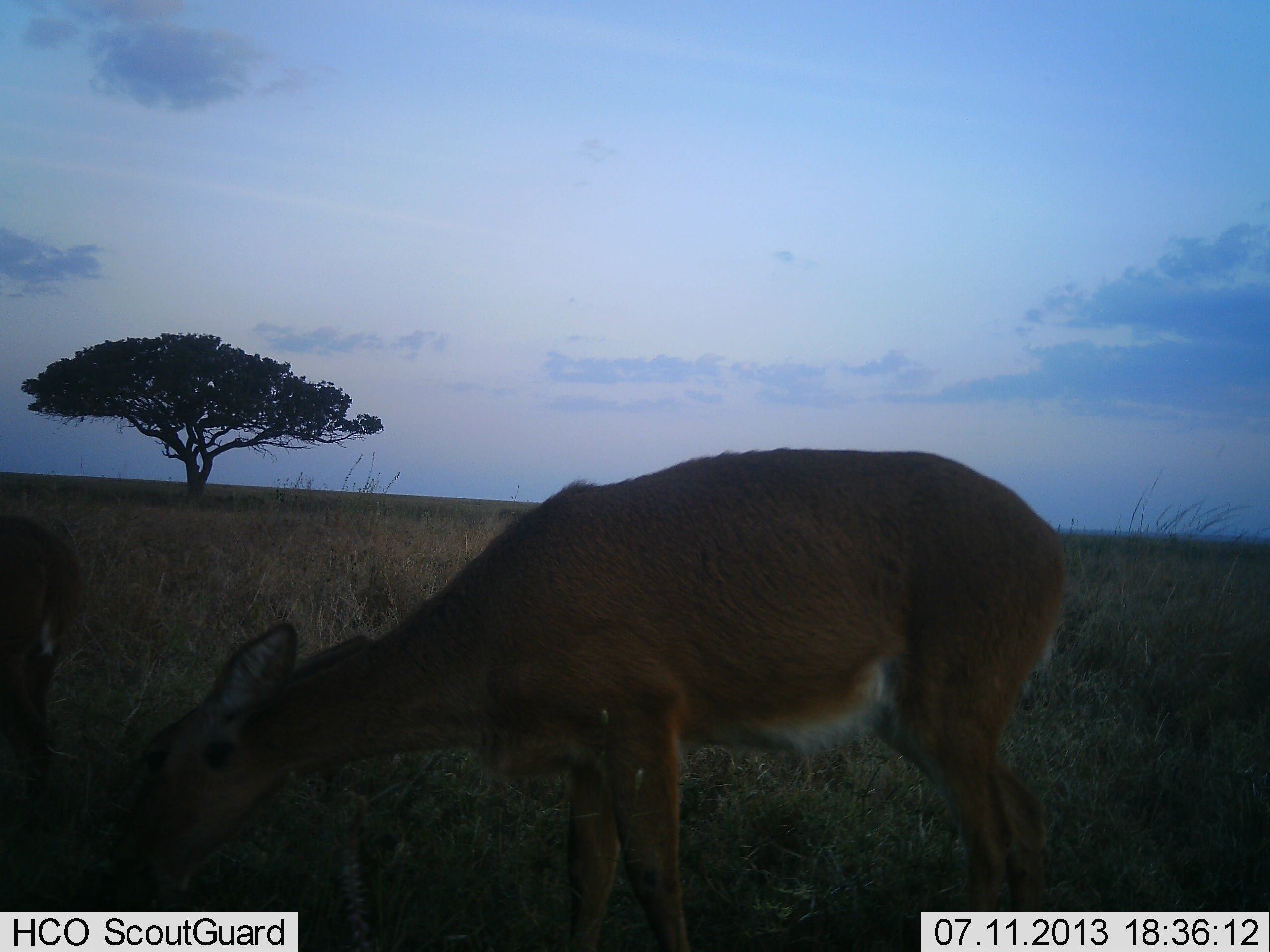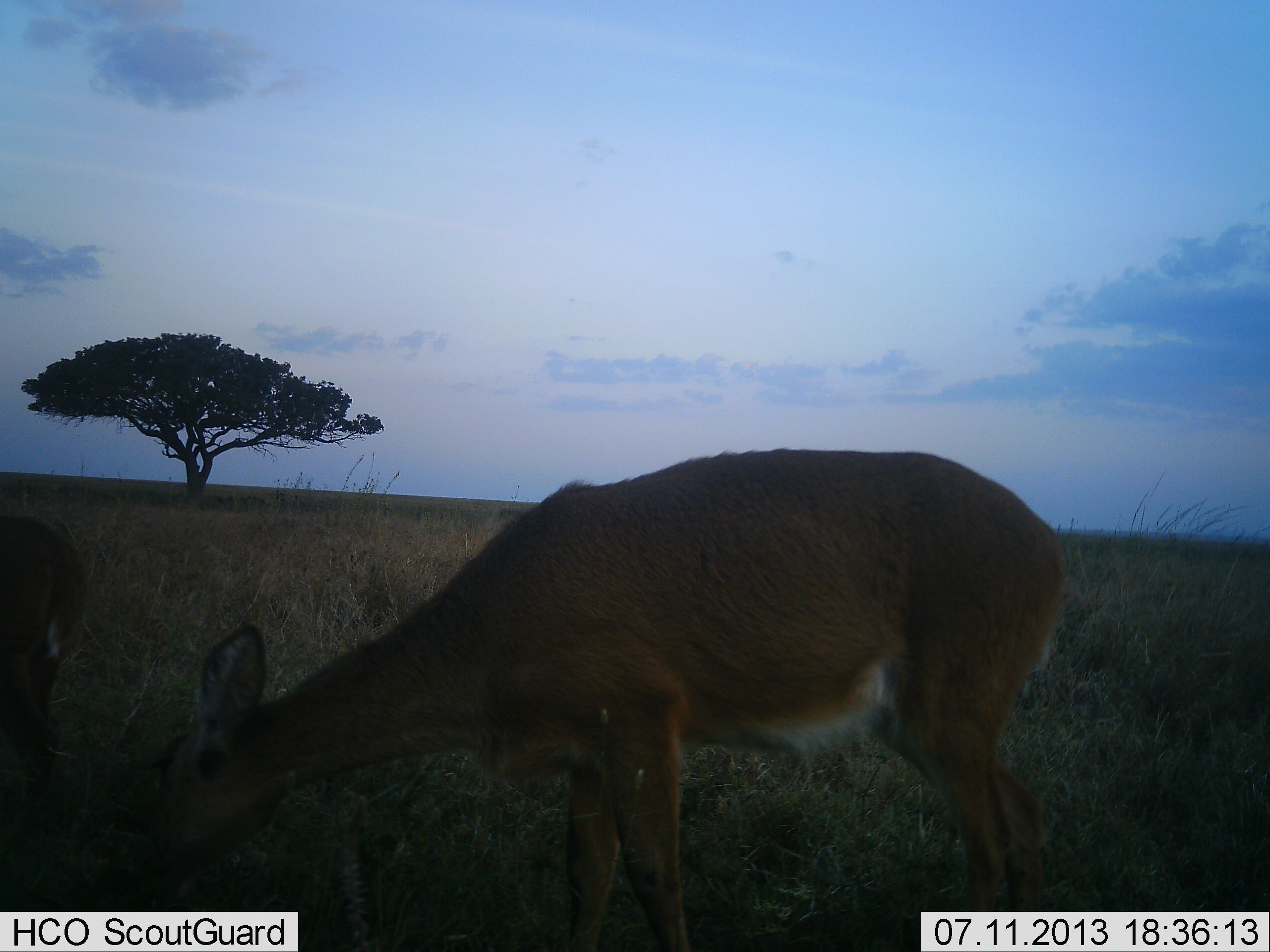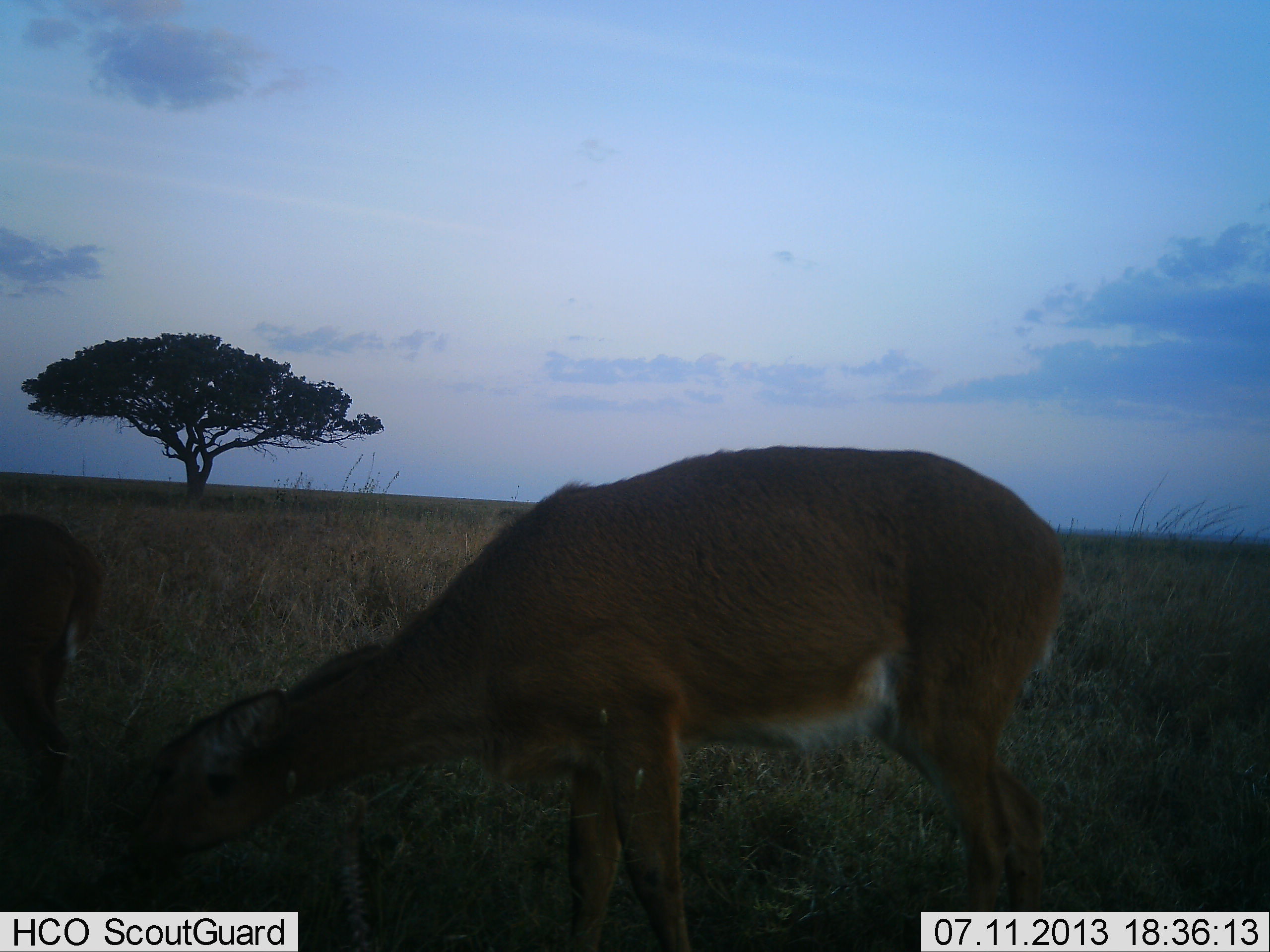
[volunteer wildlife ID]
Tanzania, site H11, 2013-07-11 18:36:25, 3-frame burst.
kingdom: Animalia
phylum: Chordata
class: Mammalia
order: Artiodactyla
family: Bovidae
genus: Redunca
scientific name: Redunca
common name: reedbuck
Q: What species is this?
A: Reedbuck (Redunca).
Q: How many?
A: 2.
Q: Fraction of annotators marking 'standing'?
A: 41%.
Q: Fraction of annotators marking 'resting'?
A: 0%.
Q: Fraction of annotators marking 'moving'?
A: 0%.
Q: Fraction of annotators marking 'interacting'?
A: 0%.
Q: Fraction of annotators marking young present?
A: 7%.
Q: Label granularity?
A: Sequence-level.